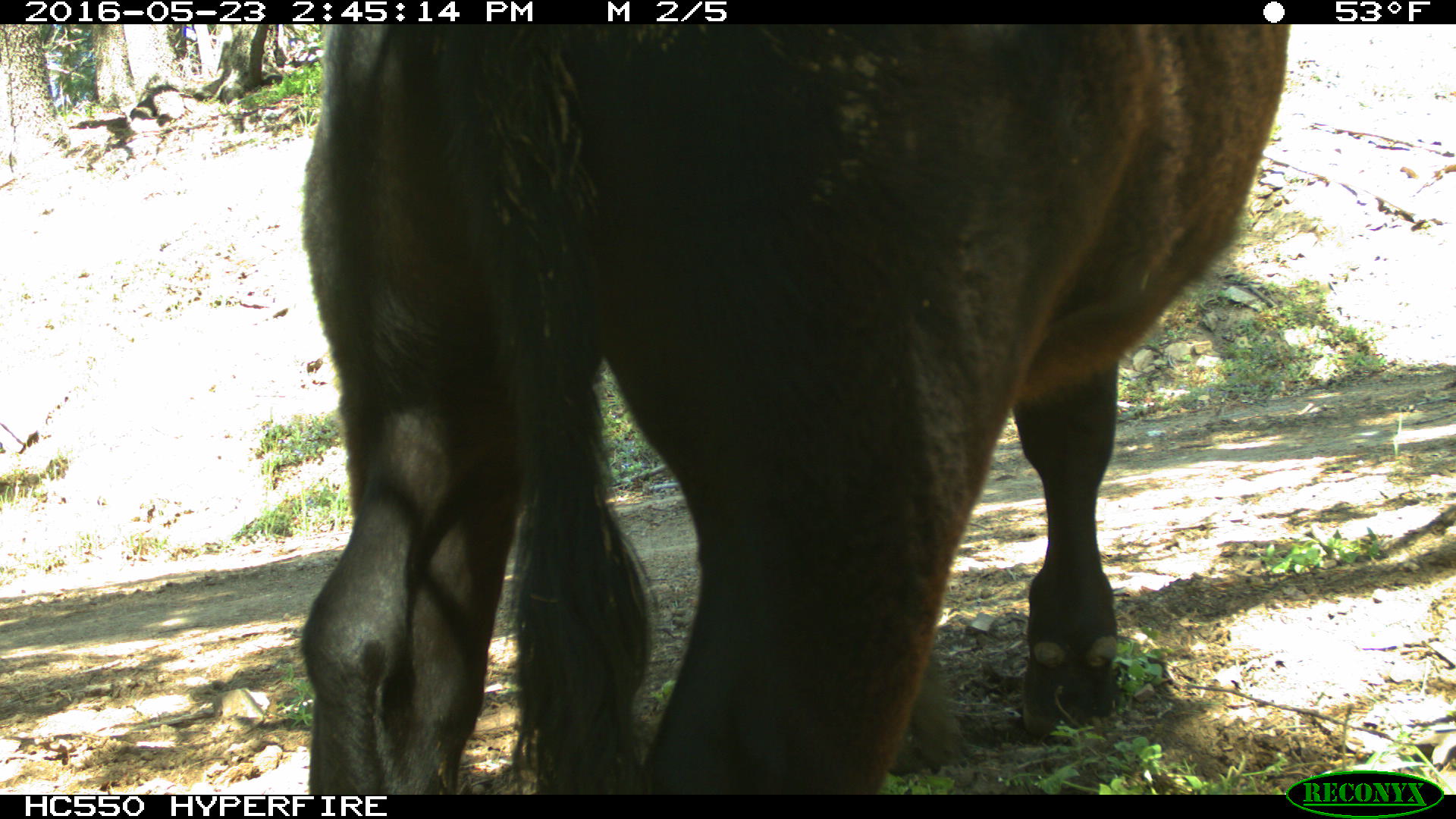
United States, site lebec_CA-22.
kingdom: Animalia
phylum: Chordata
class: Mammalia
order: Artiodactyla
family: Bovidae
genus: Bos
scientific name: Bos taurus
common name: domestic cow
Bos taurus (domestic cow).